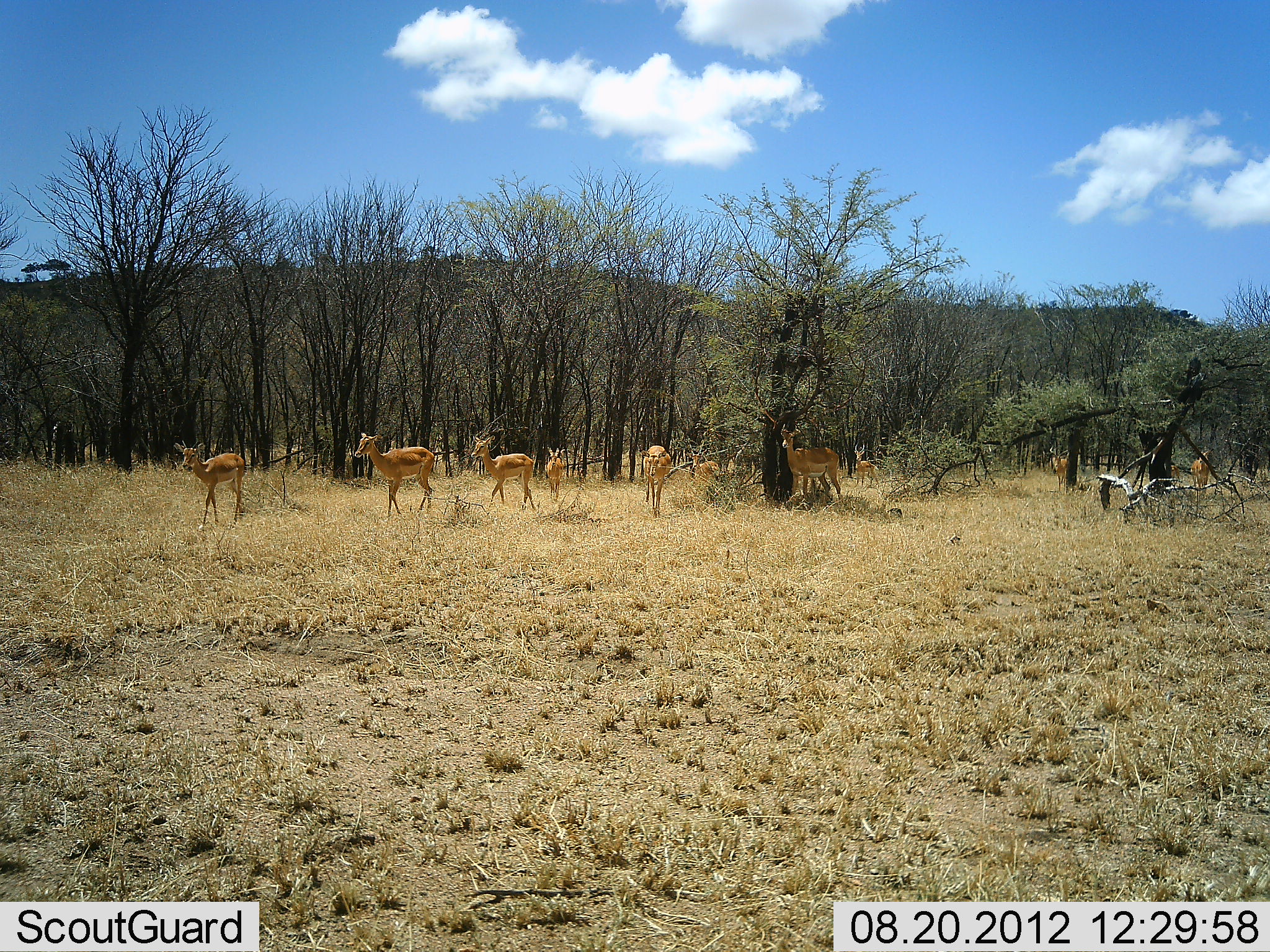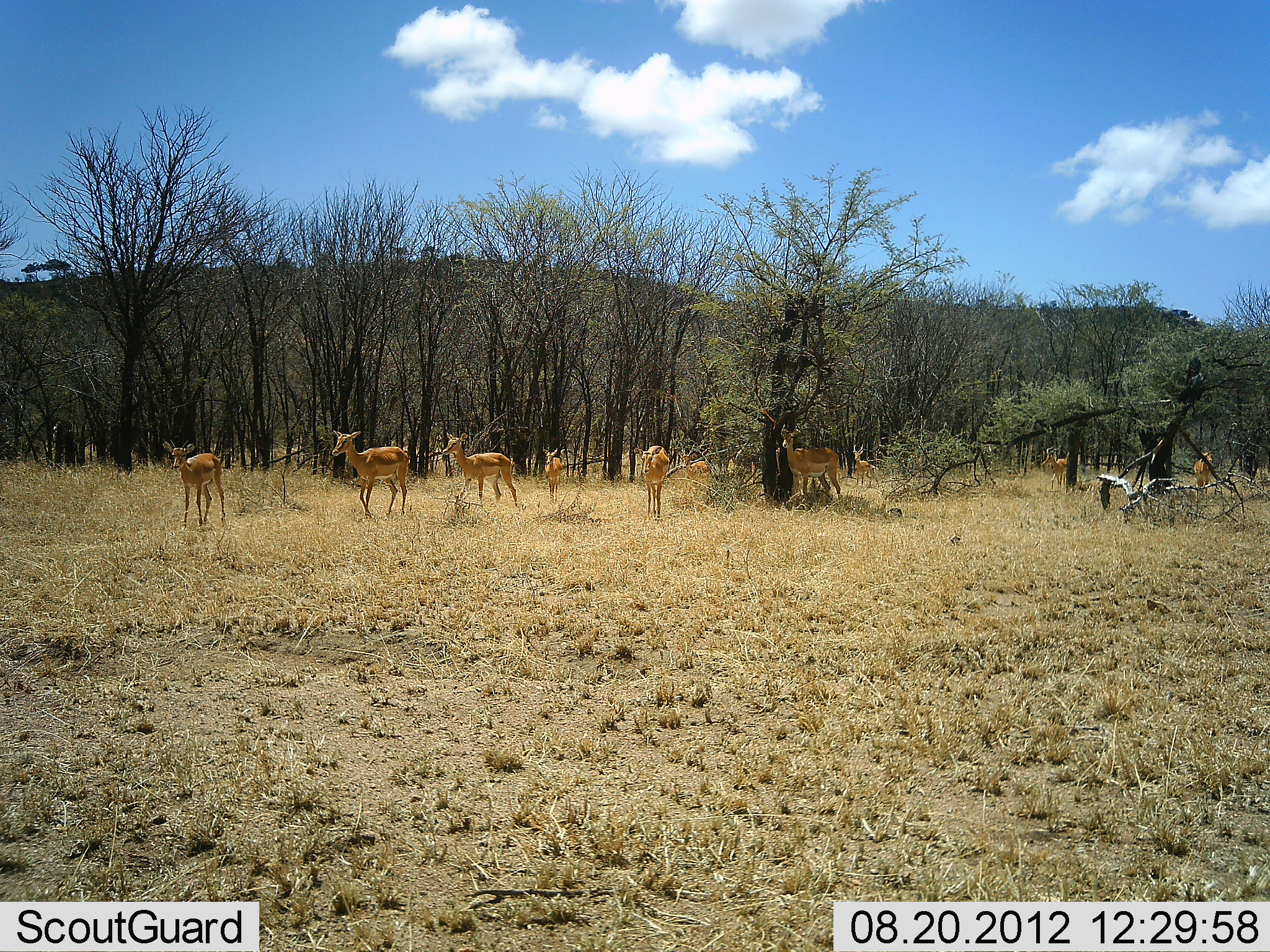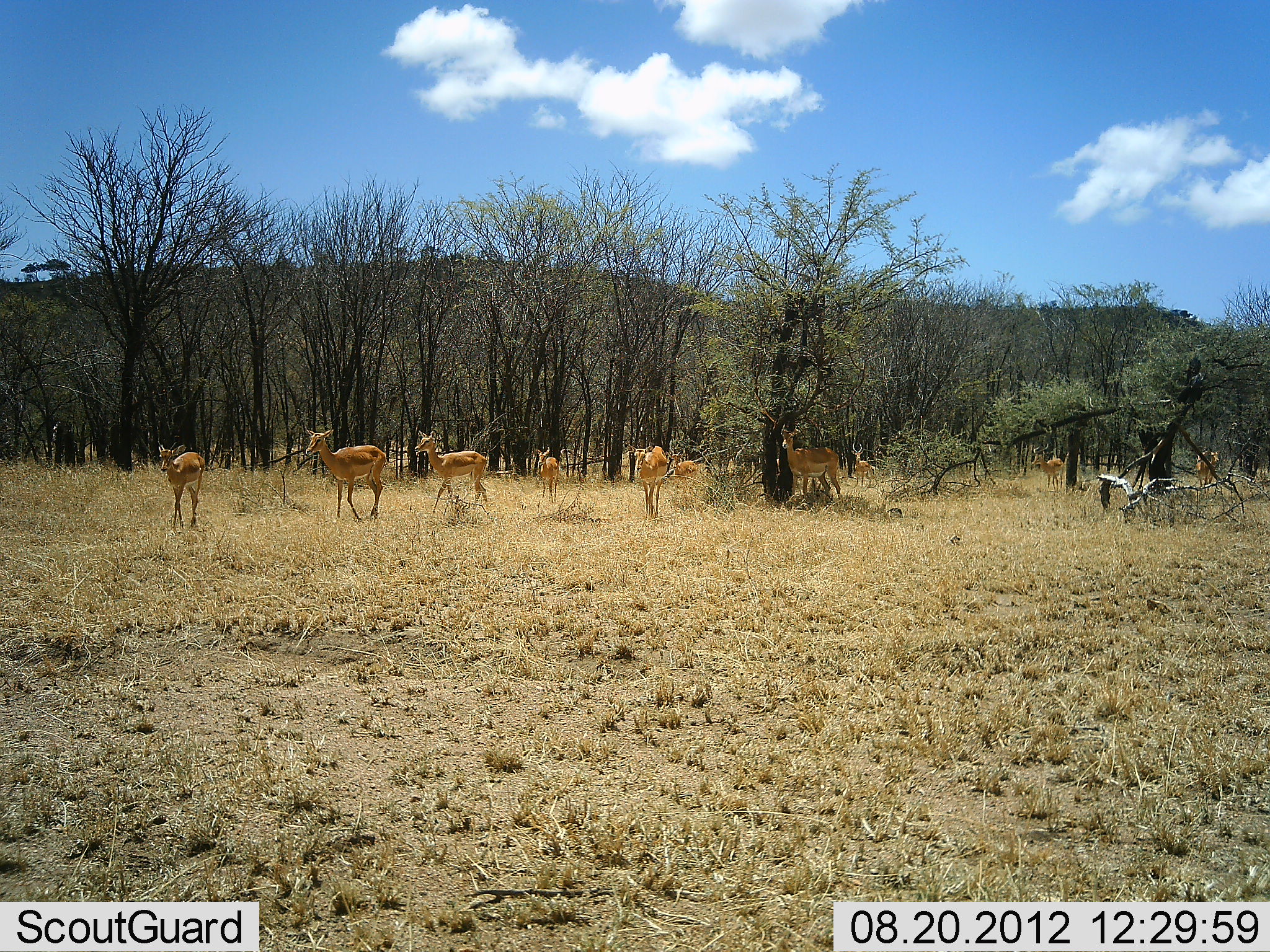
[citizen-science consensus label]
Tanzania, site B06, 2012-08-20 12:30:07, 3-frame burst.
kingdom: Animalia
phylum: Chordata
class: Mammalia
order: Artiodactyla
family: Bovidae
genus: Aepyceros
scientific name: Aepyceros melampus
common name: impala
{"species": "impala (Aepyceros melampus)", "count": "11-50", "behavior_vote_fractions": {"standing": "30%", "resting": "0%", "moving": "100%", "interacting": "0%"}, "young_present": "0%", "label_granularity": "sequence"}